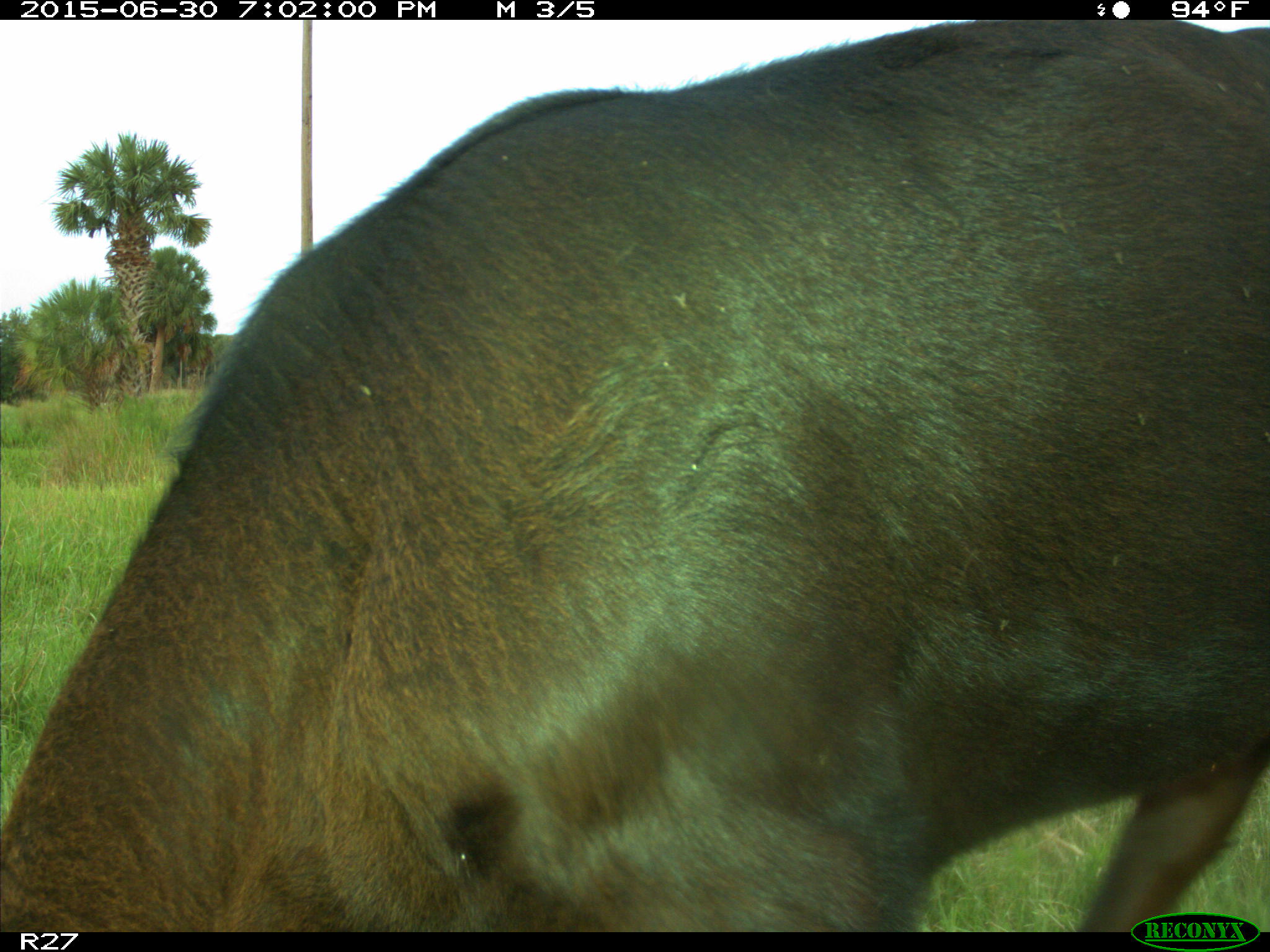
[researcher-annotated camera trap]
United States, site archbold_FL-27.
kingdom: Animalia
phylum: Chordata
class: Mammalia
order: Artiodactyla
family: Bovidae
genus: Bos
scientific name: Bos taurus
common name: domestic cow